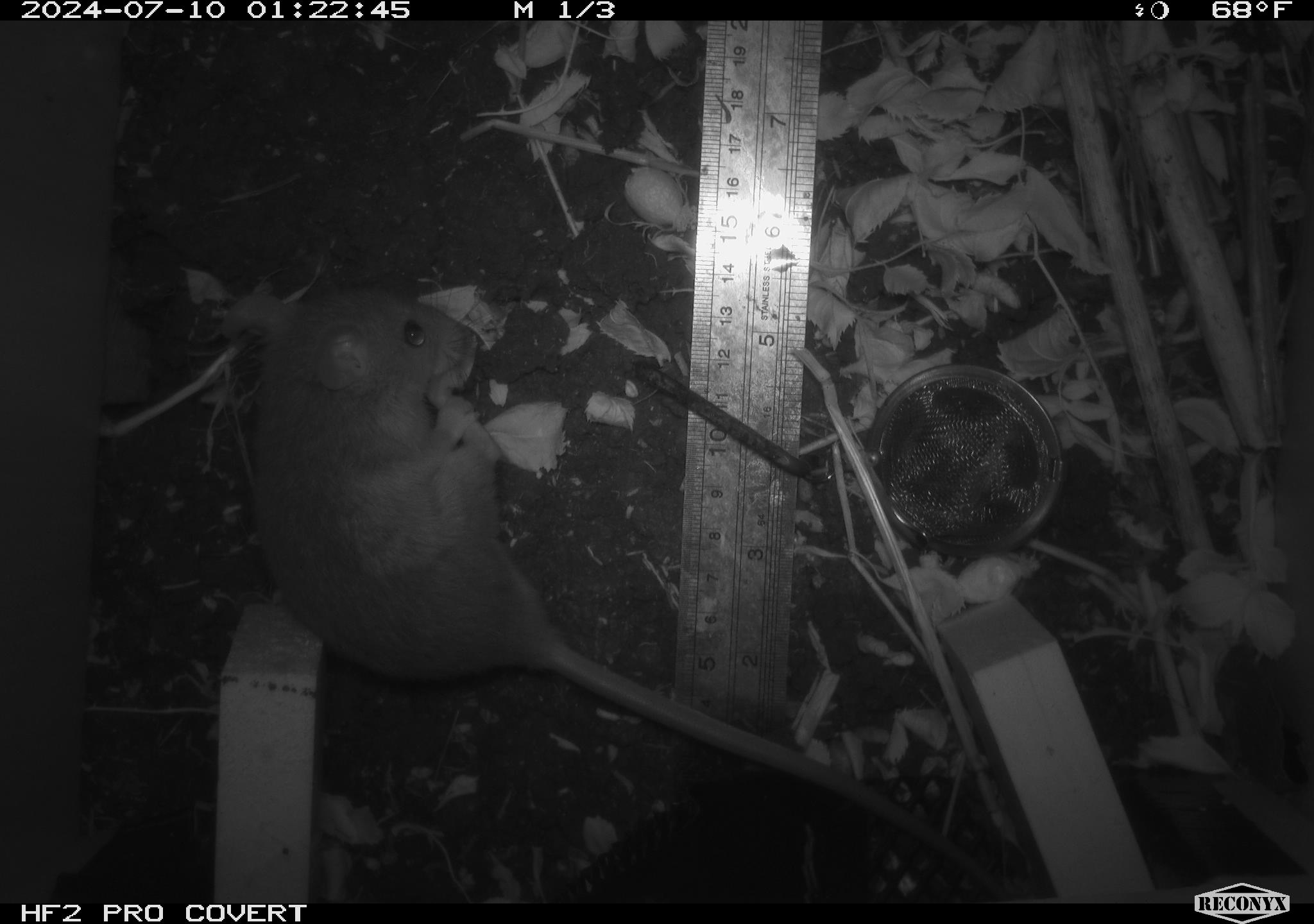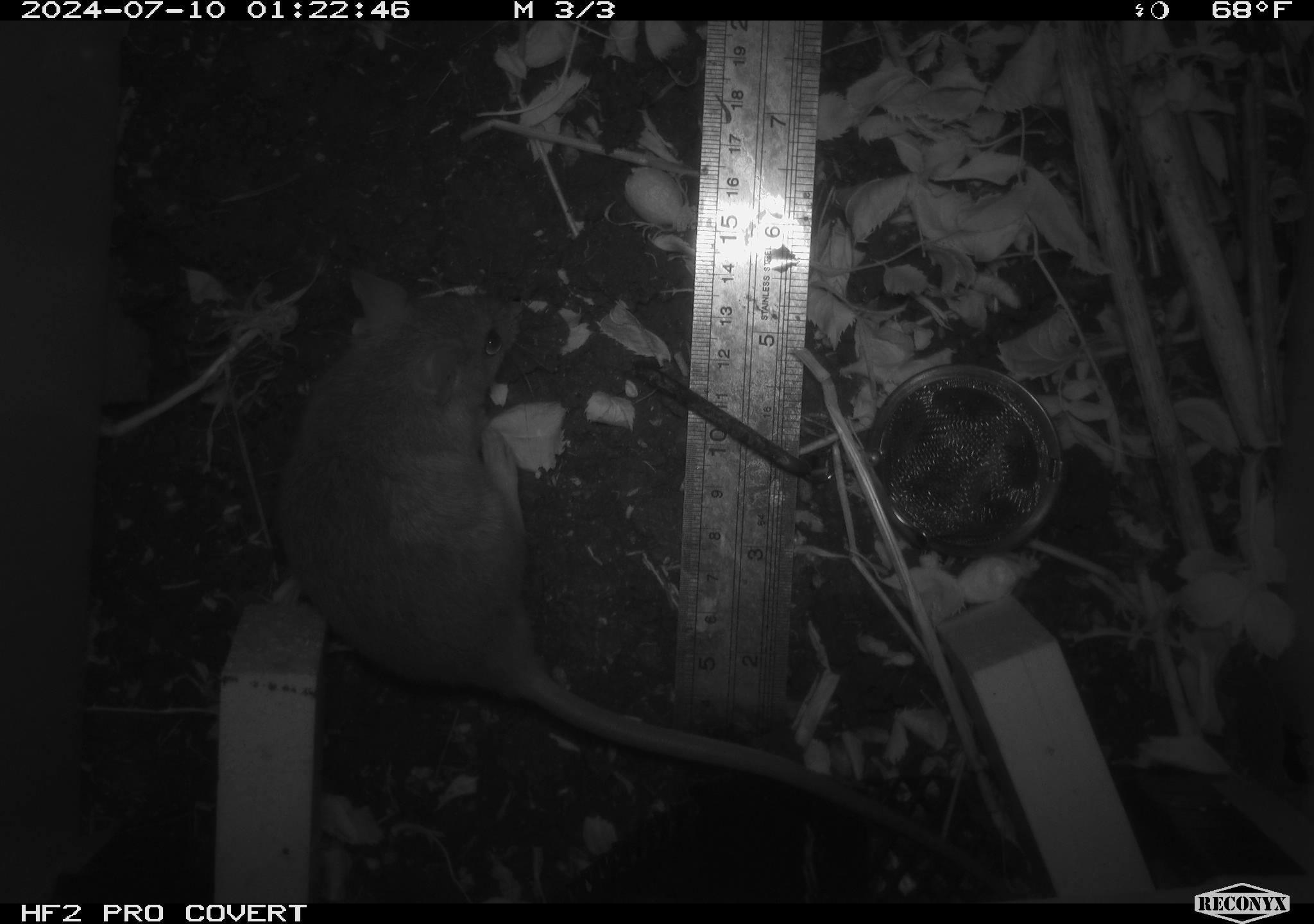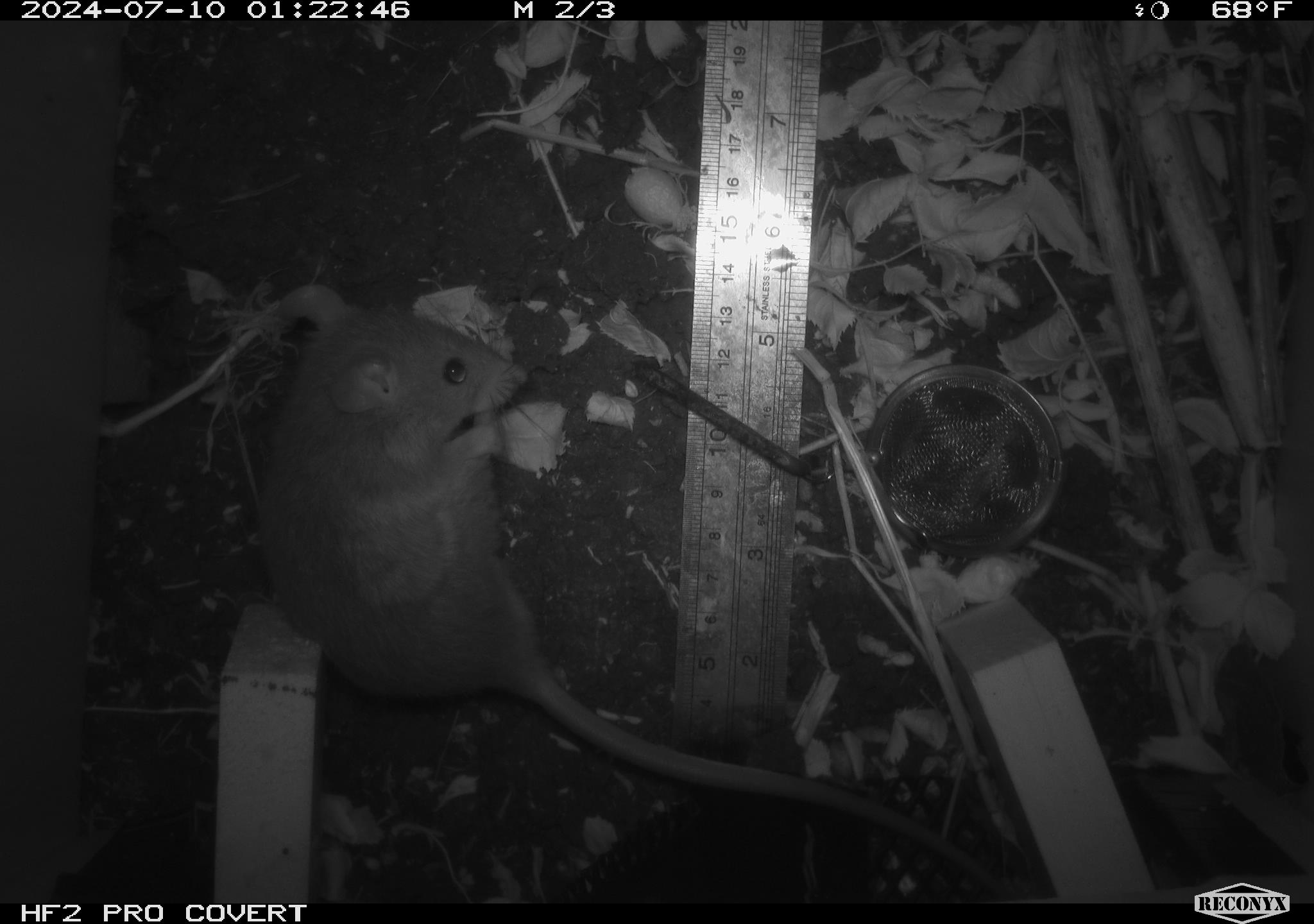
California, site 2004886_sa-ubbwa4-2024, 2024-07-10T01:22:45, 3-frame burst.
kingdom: Animalia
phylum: Chordata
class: Mammalia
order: Rodentia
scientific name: Rodentia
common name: woodrat or rat or mouse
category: woodrat or rat or mouse species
Woodrat or rat or mouse species (woodrat or rat or mouse) (Rodentia).